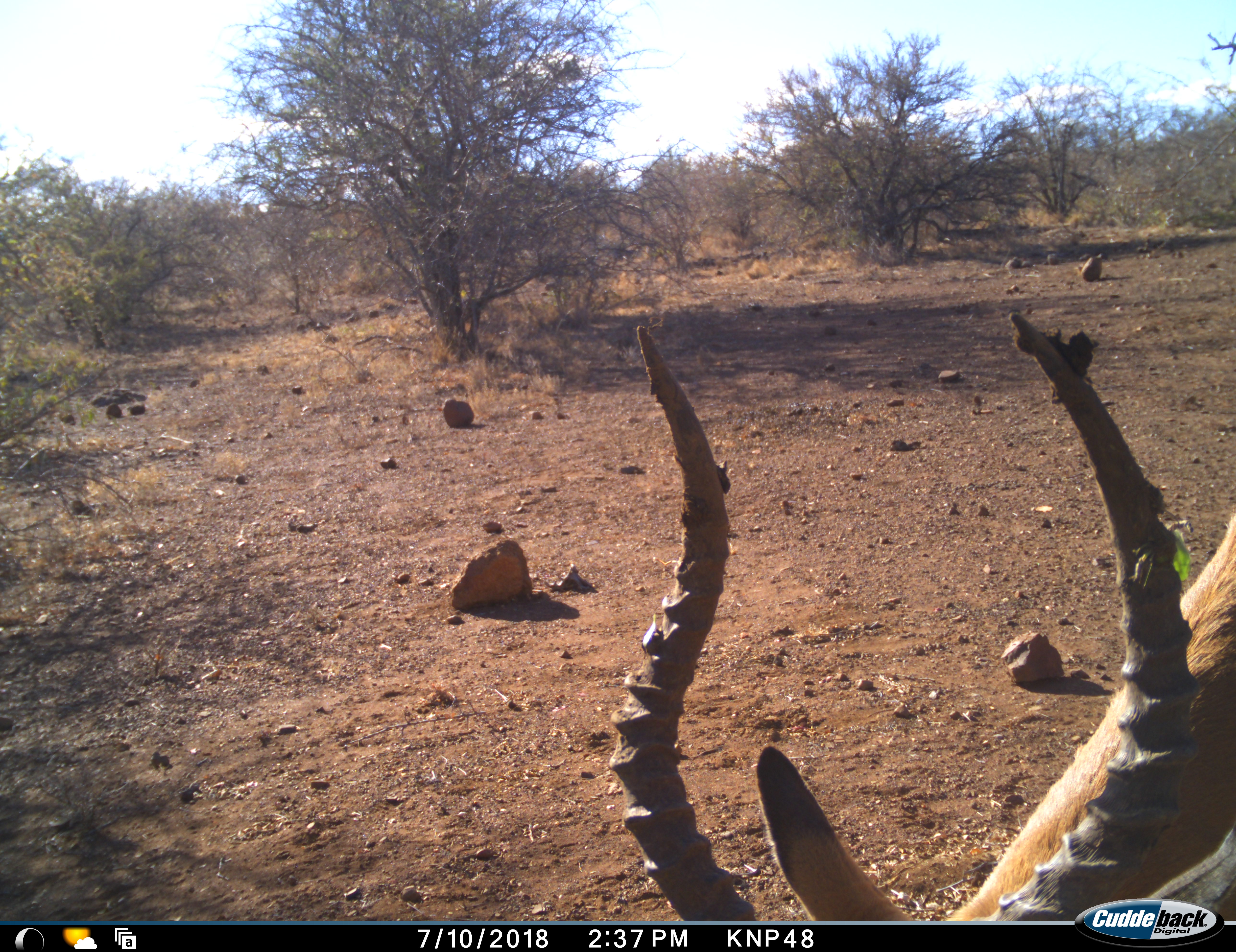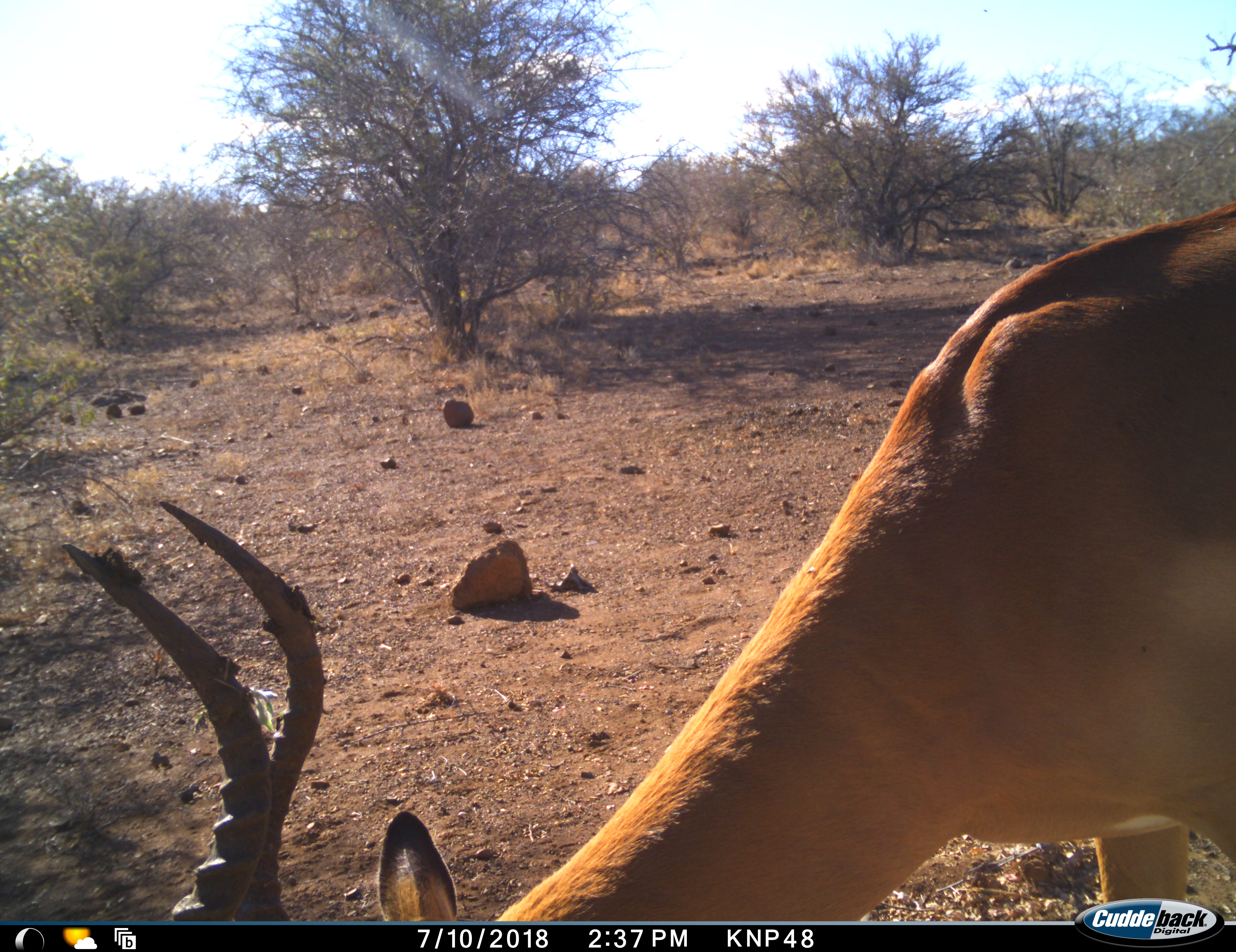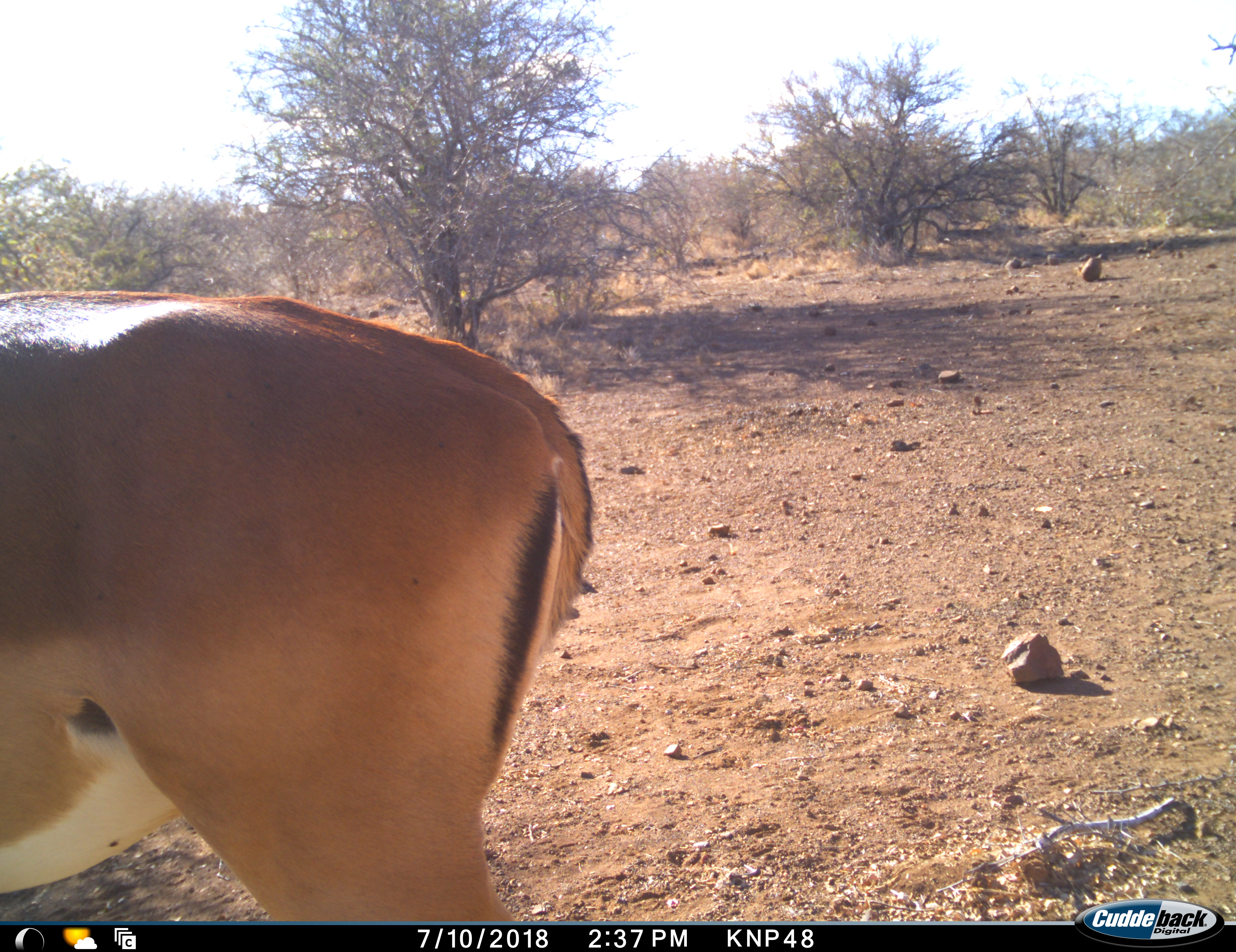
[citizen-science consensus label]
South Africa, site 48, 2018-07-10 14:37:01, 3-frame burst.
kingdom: Animalia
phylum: Chordata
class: Mammalia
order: Artiodactyla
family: Bovidae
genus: Aepyceros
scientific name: Aepyceros melampus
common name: impala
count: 1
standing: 20%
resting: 0%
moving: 70%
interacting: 0%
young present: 0%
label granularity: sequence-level